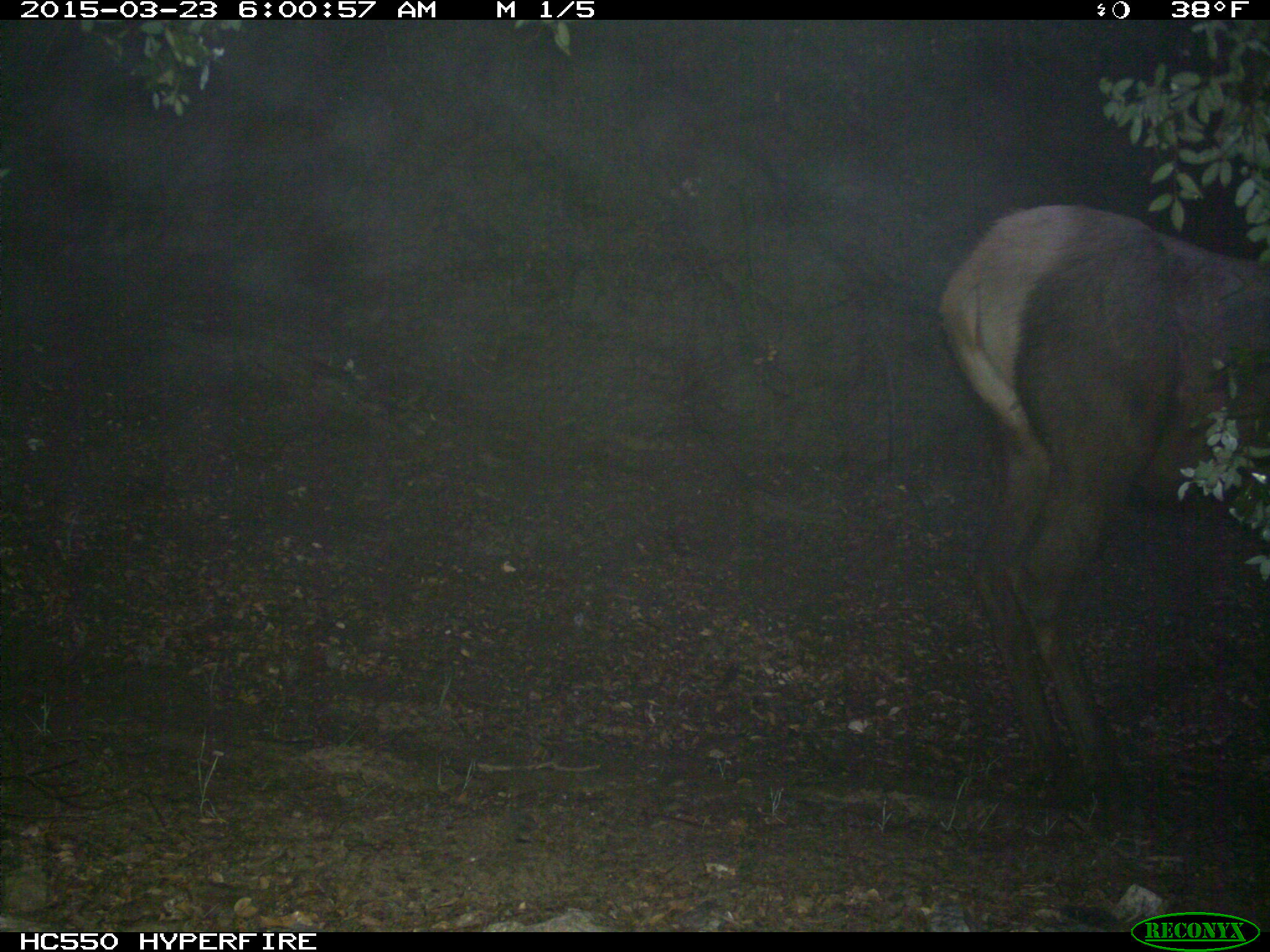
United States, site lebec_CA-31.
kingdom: Animalia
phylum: Chordata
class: Mammalia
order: Artiodactyla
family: Cervidae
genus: Cervus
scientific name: Cervus canadensis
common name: elk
Cervus canadensis (elk).